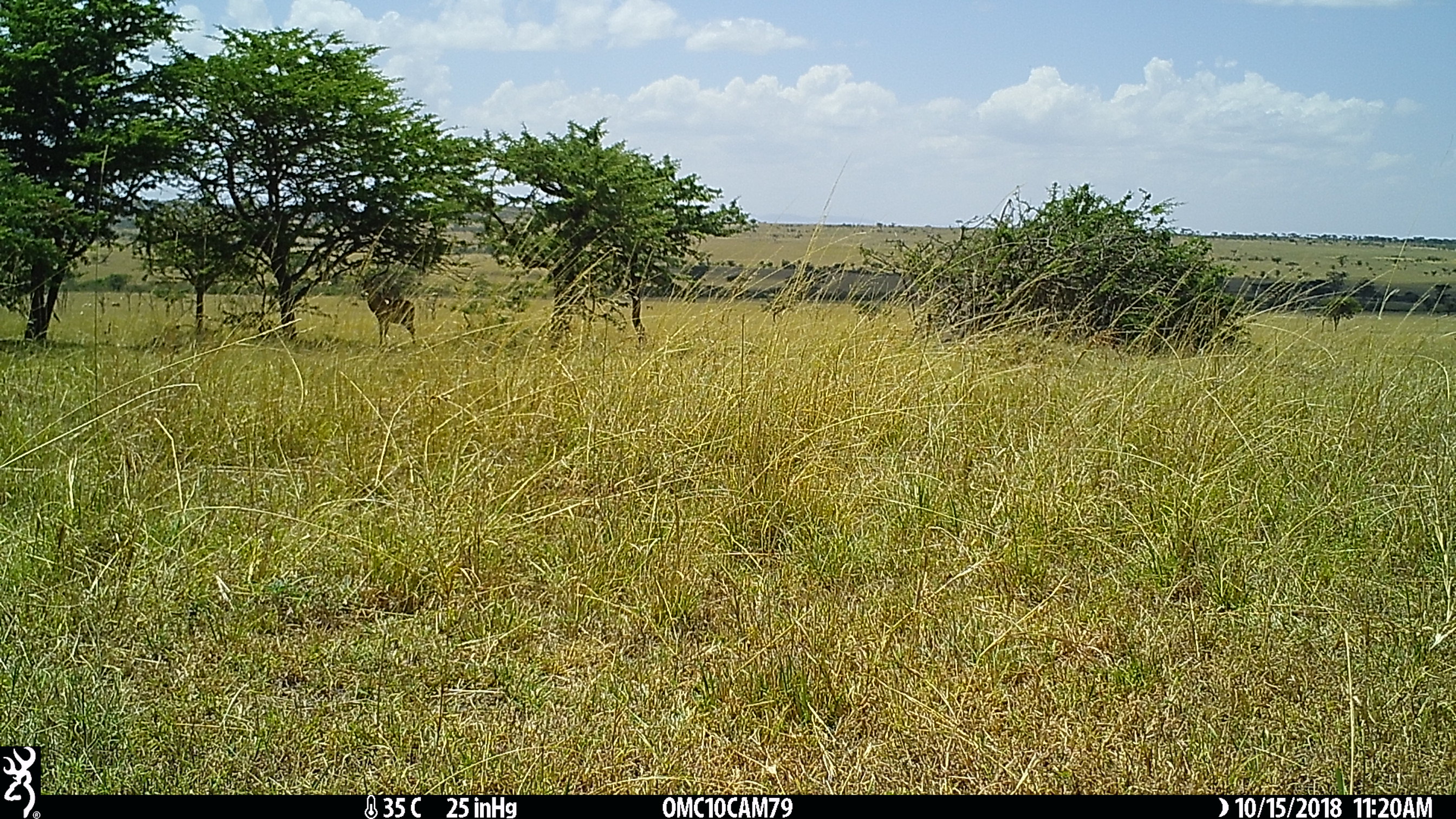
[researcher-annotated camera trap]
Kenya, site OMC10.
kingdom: Animalia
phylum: Chordata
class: Mammalia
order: Artiodactyla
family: Bovidae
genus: Aepyceros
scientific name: Aepyceros melampus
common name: impala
Impala (Aepyceros melampus).